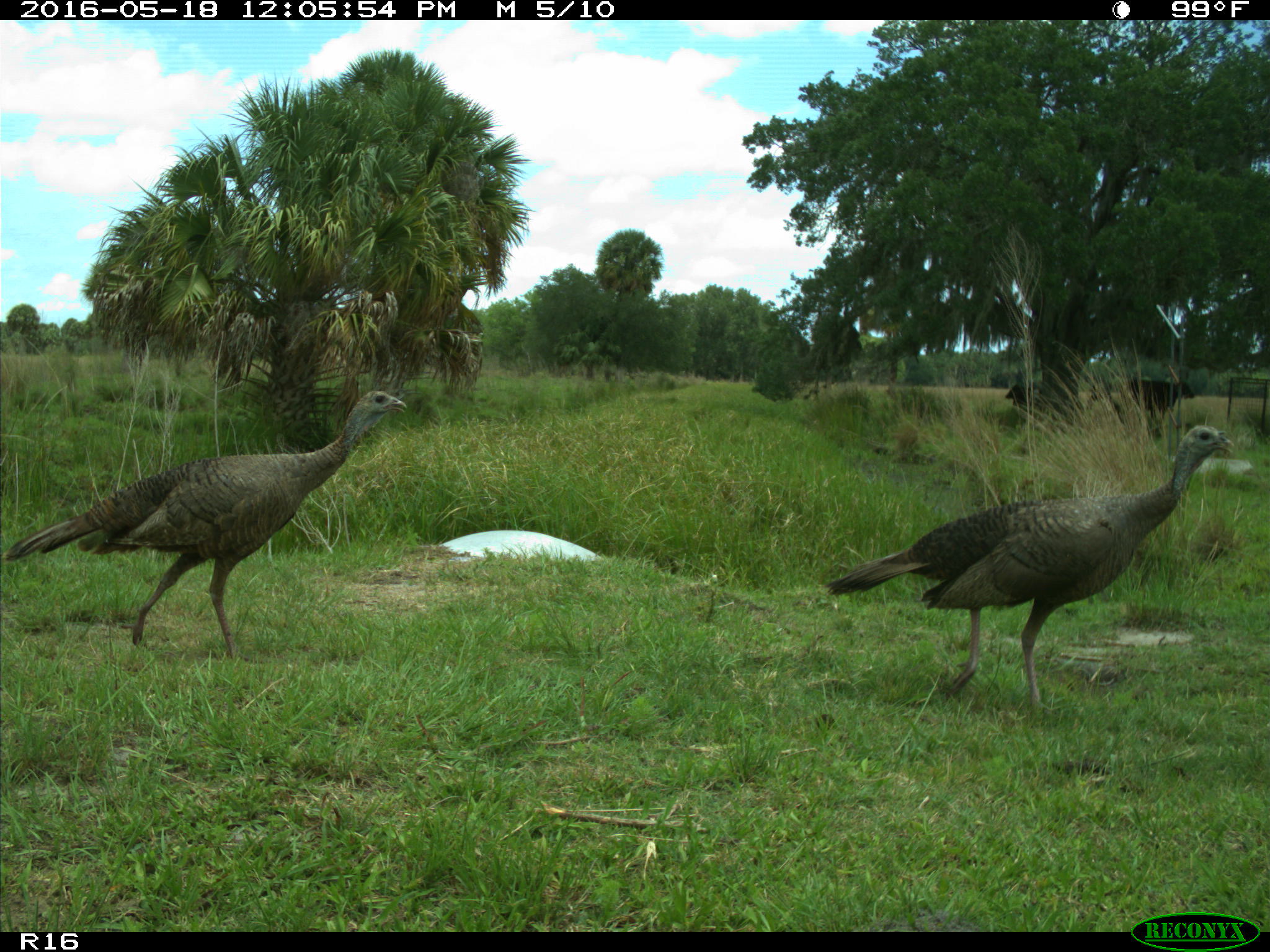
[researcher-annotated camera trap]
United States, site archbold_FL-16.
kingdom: Animalia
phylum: Chordata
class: Mammalia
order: Artiodactyla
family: Bovidae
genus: Bos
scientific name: Bos taurus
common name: domestic cow